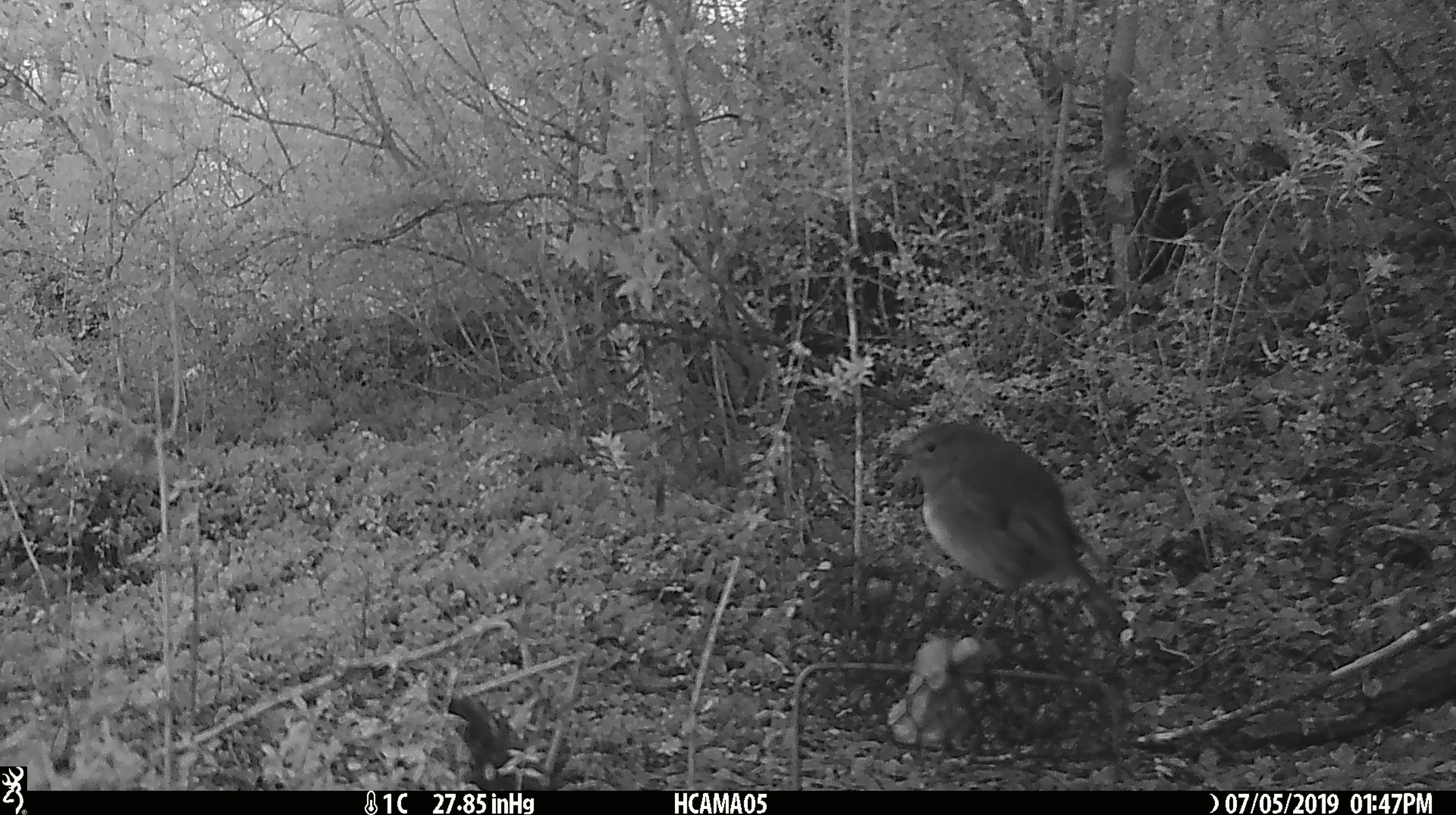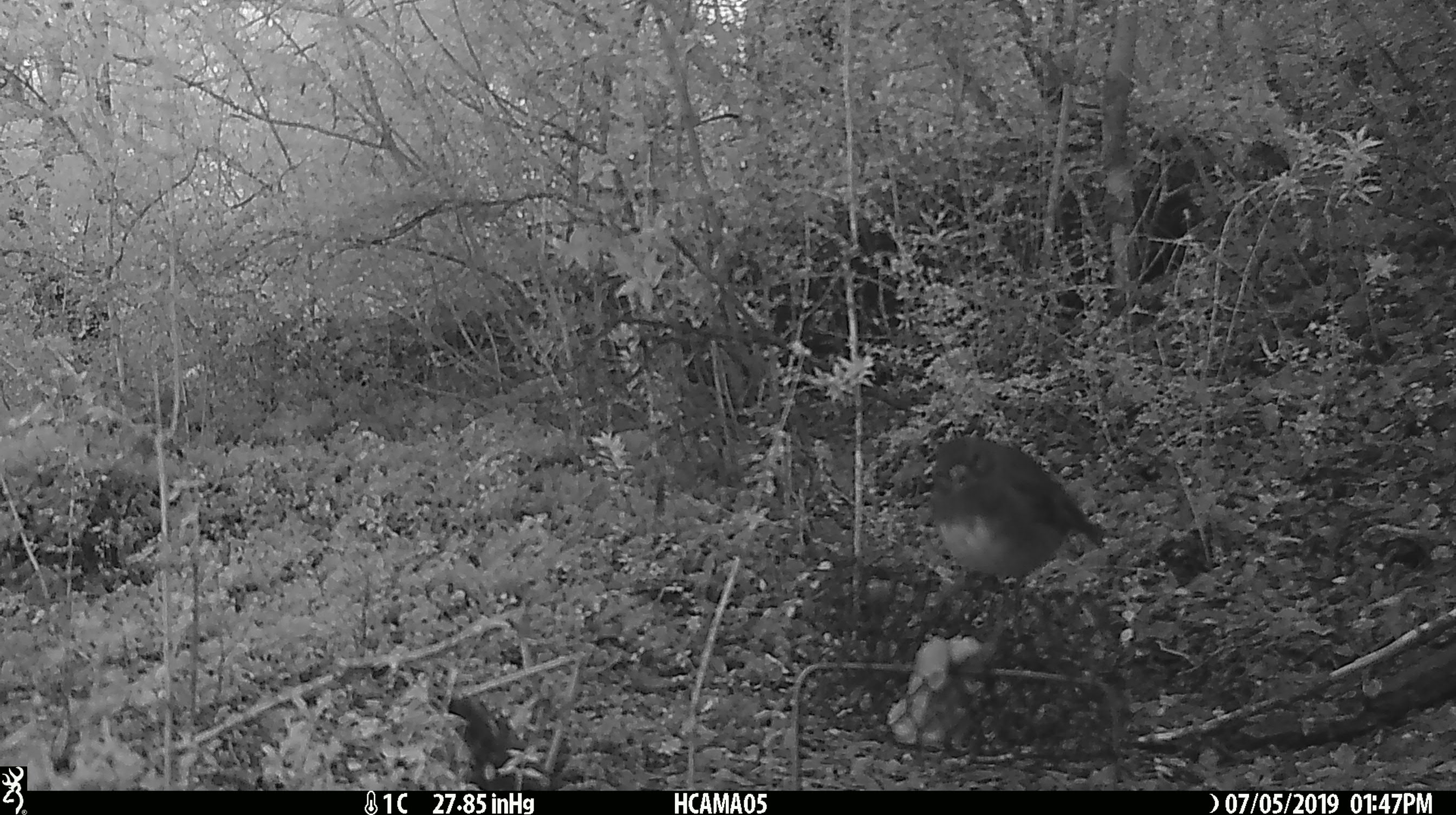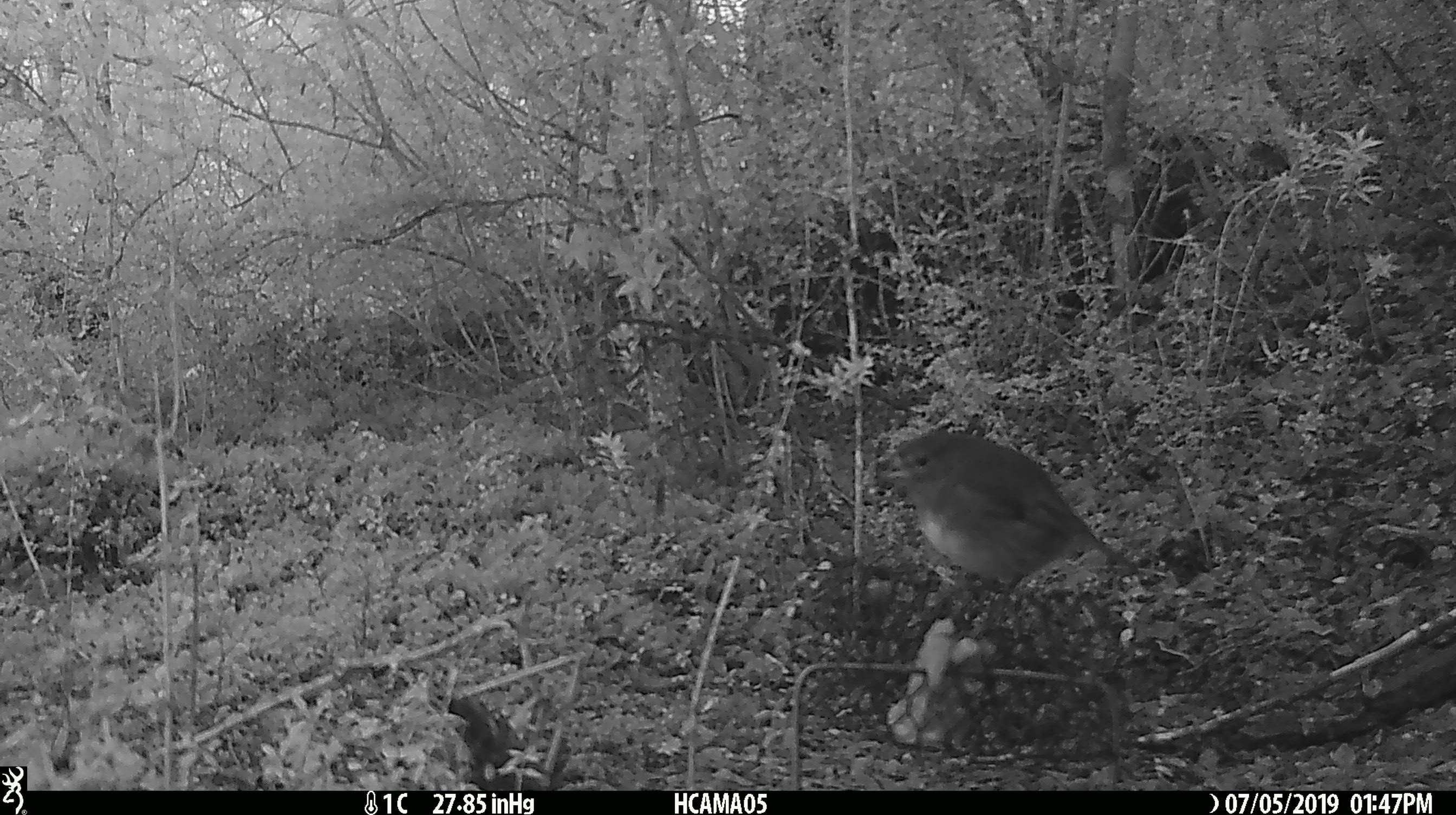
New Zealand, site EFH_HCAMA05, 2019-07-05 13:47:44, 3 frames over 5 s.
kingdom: Animalia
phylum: Chordata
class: Aves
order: Passeriformes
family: Petroicidae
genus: Petroica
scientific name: Petroica australis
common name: new zealand robin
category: robin